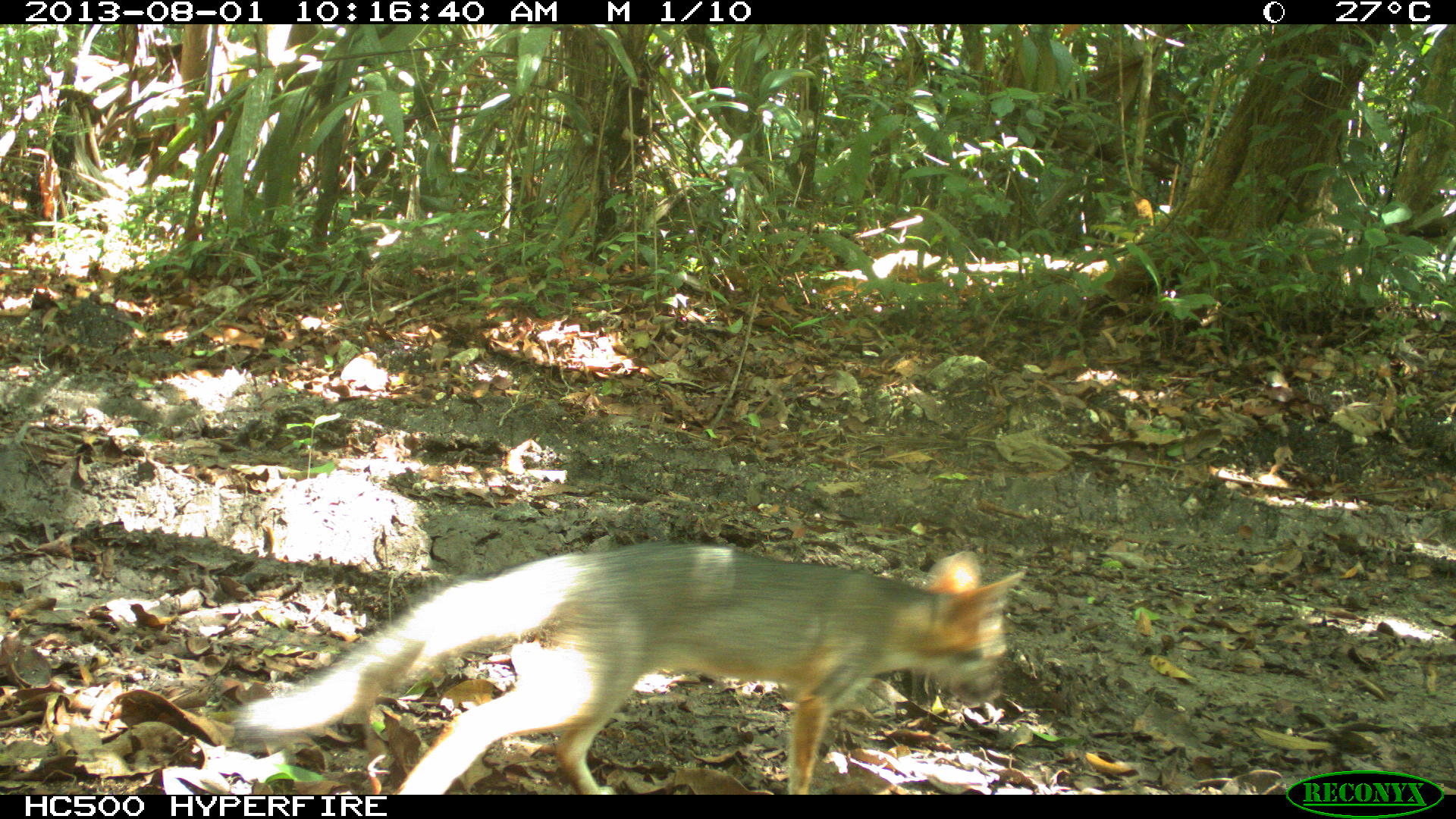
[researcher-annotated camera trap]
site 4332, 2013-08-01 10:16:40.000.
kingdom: Animalia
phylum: Chordata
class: Mammalia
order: Carnivora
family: Canidae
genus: Urocyon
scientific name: Urocyon cinereoargenteus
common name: gray fox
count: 1